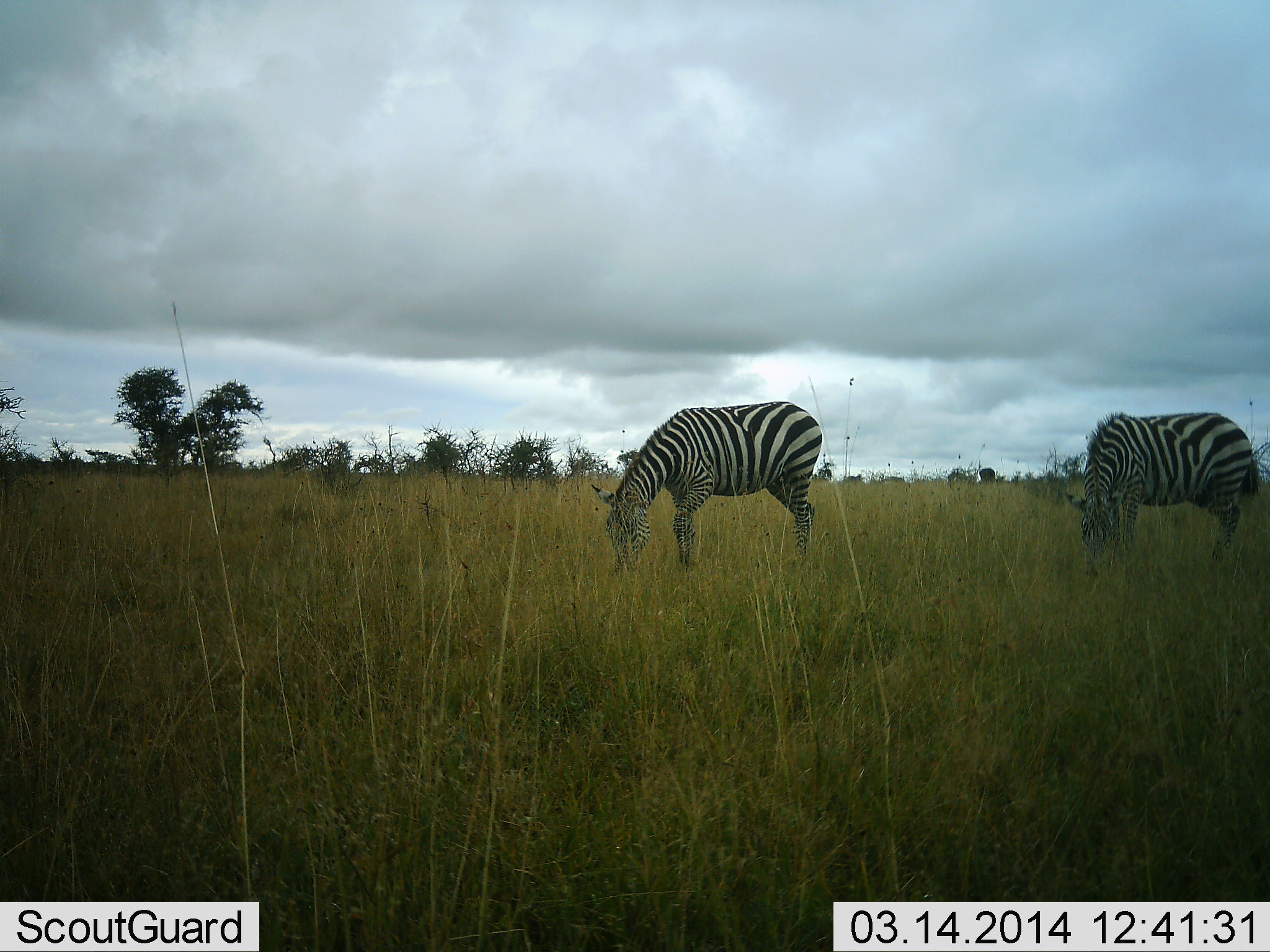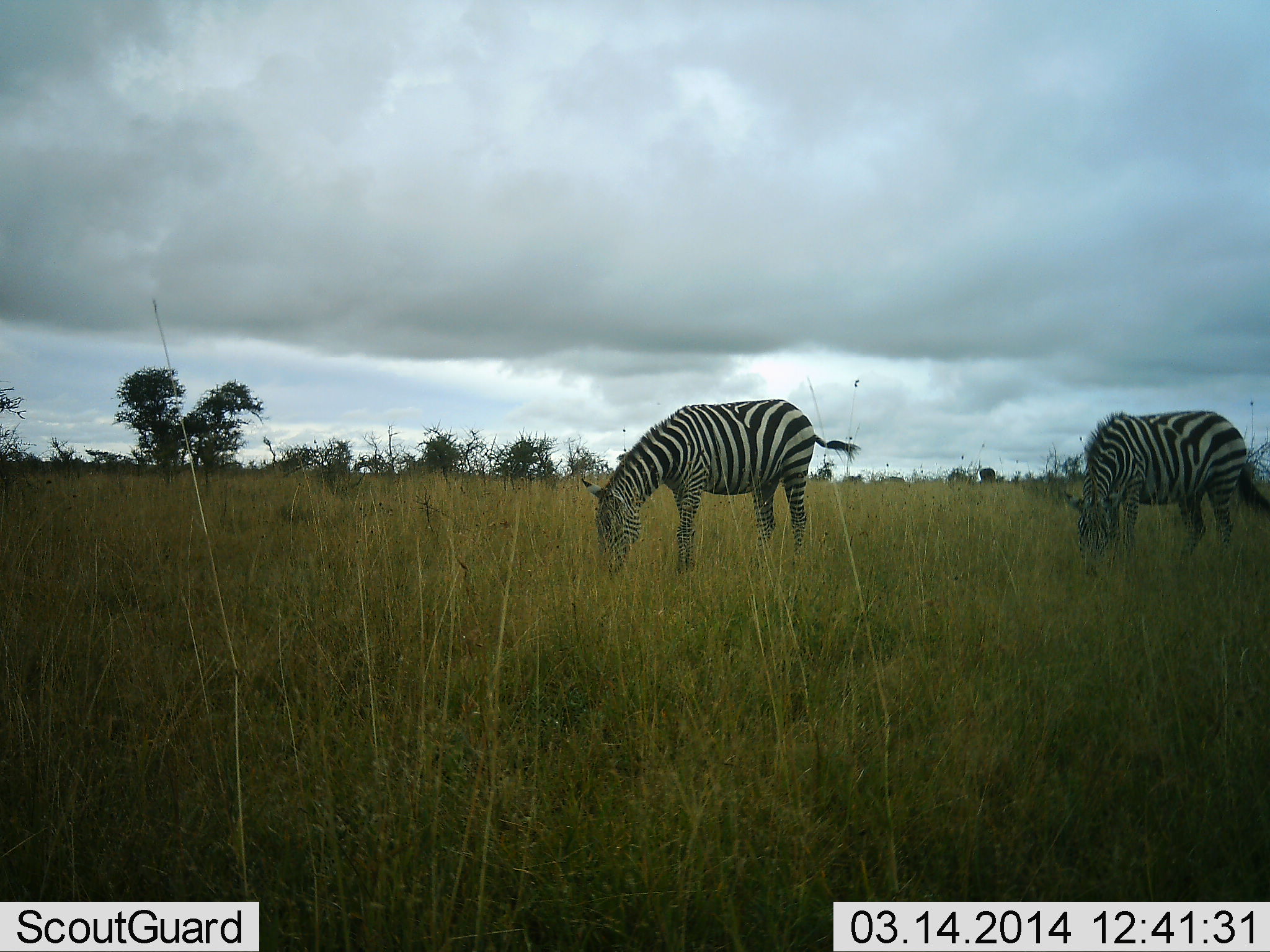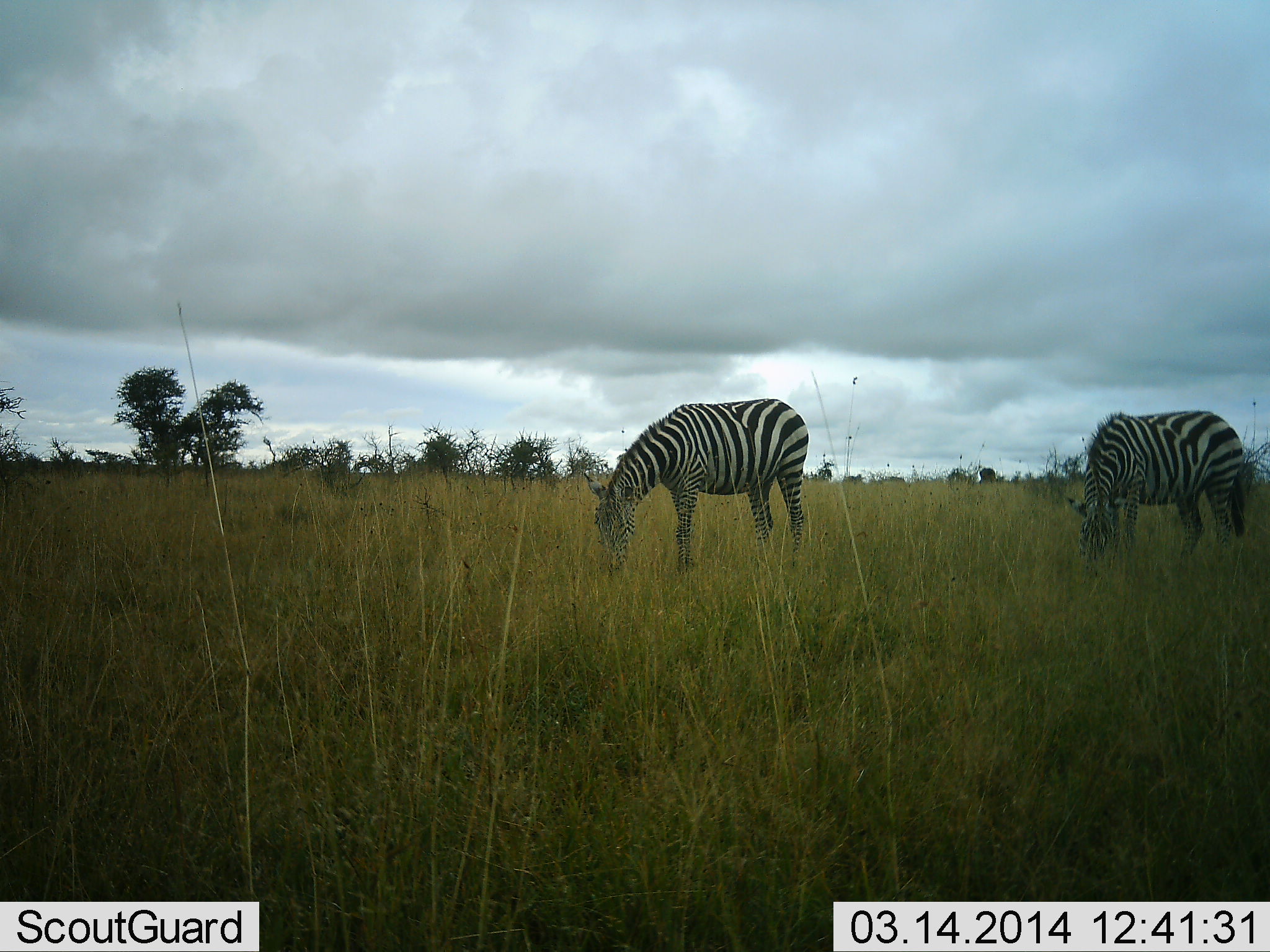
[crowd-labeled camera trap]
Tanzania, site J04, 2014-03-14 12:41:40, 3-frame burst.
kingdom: Animalia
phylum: Chordata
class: Mammalia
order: Perissodactyla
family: Equidae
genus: Equus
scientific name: Equus quagga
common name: plains zebra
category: zebra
Zebra (plains zebra) (Equus quagga), count 2. Behavior (volunteer vote fractions): standing 20%, resting 0%, moving 0%, interacting 0%. Young present (vote fraction): 0%. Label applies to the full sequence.